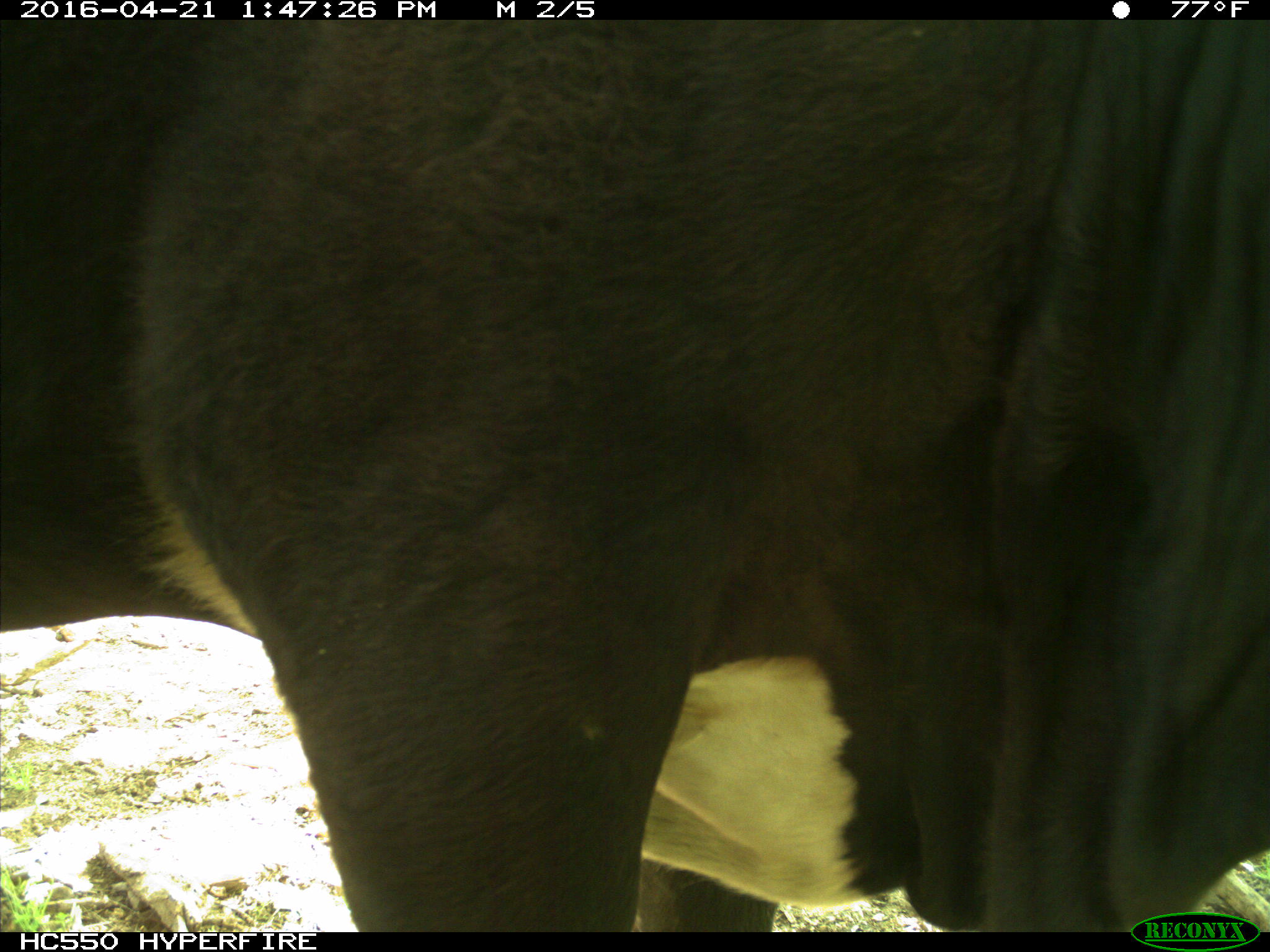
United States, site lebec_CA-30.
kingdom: Animalia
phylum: Chordata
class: Mammalia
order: Artiodactyla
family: Bovidae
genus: Bos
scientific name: Bos taurus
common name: domestic cow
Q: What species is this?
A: Bos taurus (domestic cow).